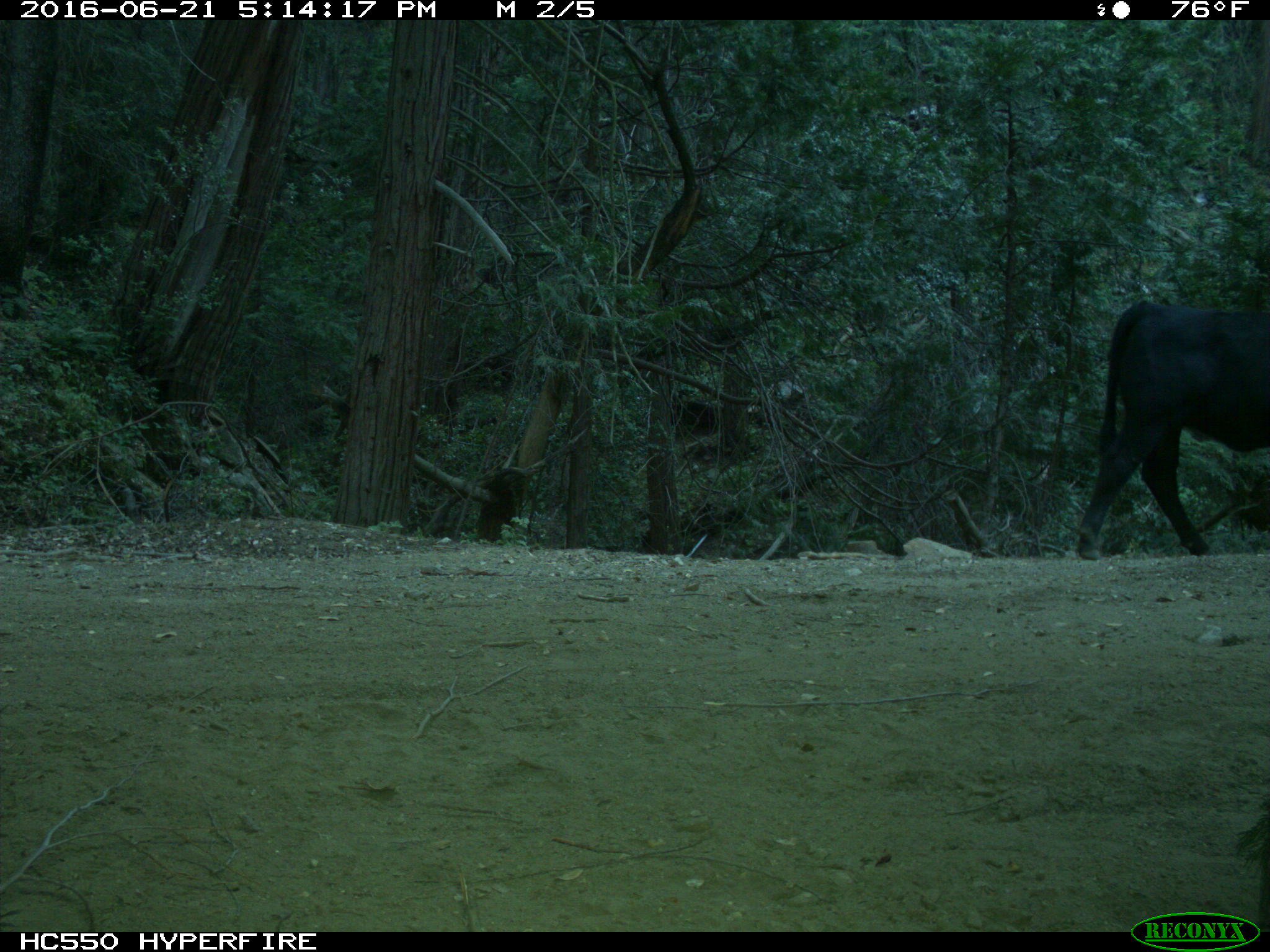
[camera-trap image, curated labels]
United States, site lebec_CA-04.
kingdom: Animalia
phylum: Chordata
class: Mammalia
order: Artiodactyla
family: Bovidae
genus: Bos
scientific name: Bos taurus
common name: domestic cow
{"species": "Bos taurus (domestic cow)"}